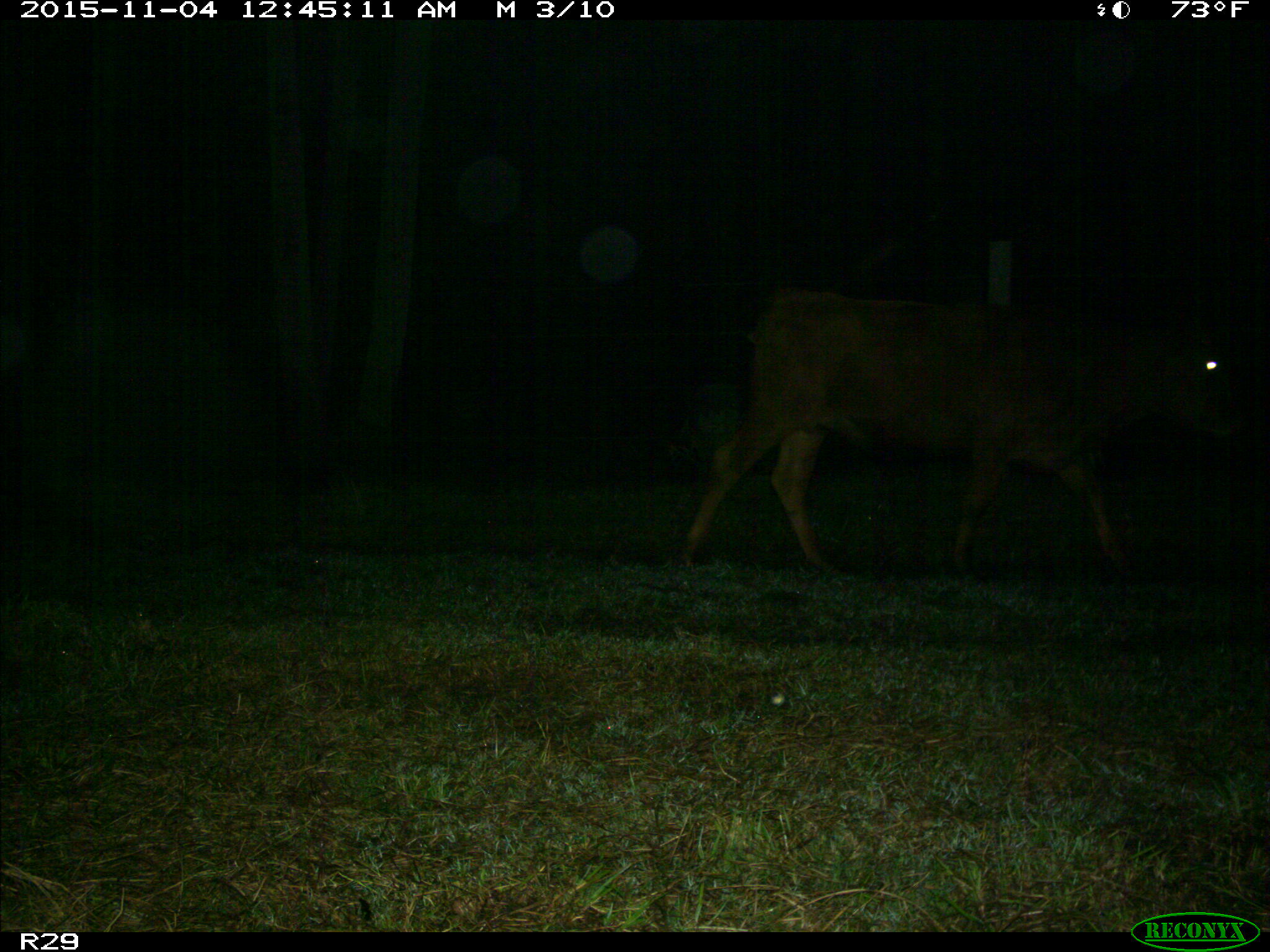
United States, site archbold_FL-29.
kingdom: Animalia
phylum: Chordata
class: Mammalia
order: Artiodactyla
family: Bovidae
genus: Bos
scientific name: Bos taurus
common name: domestic cow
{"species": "Bos taurus (domestic cow)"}